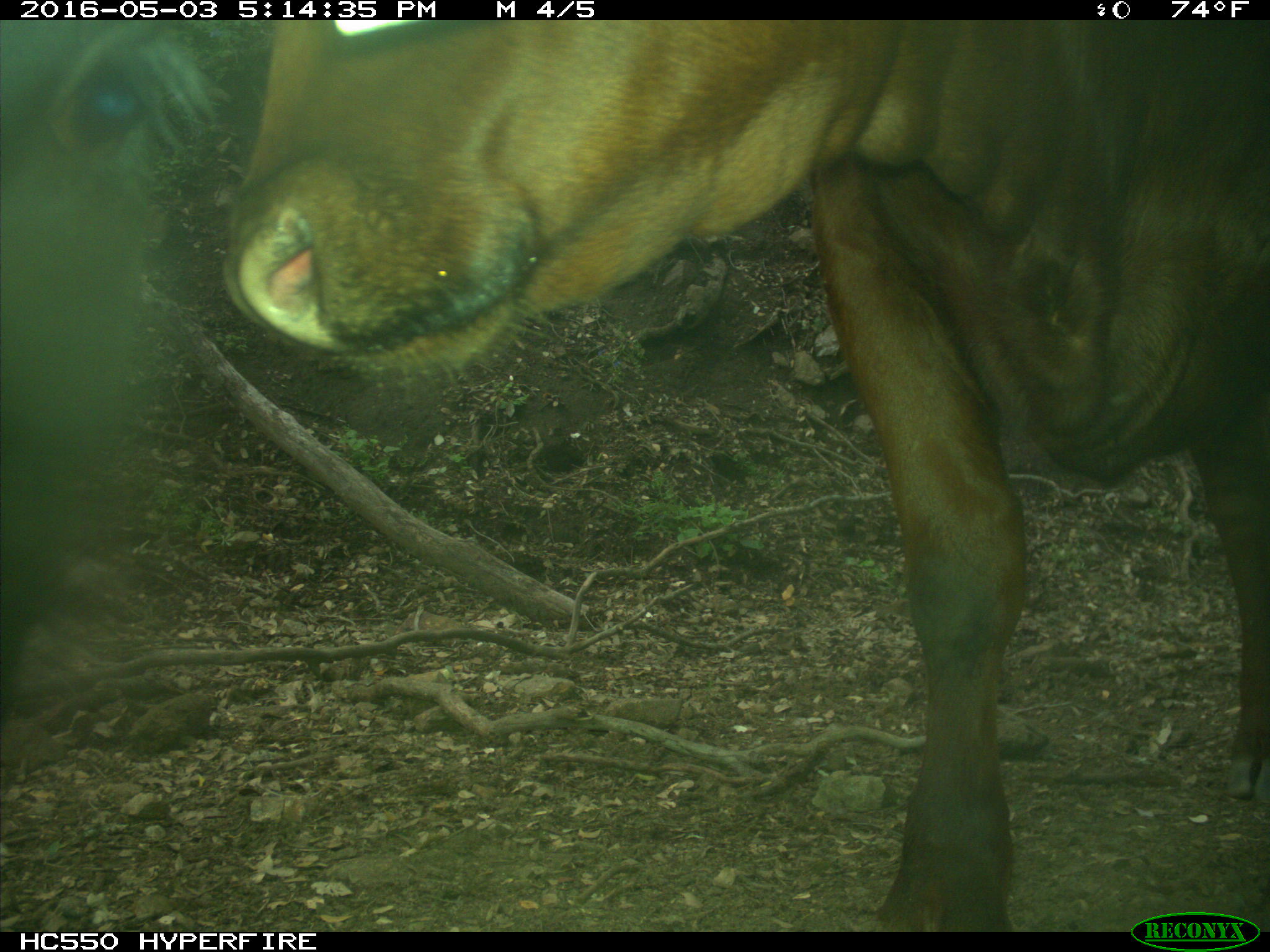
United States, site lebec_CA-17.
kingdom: Animalia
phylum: Chordata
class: Mammalia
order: Artiodactyla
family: Bovidae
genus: Bos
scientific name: Bos taurus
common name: domestic cow